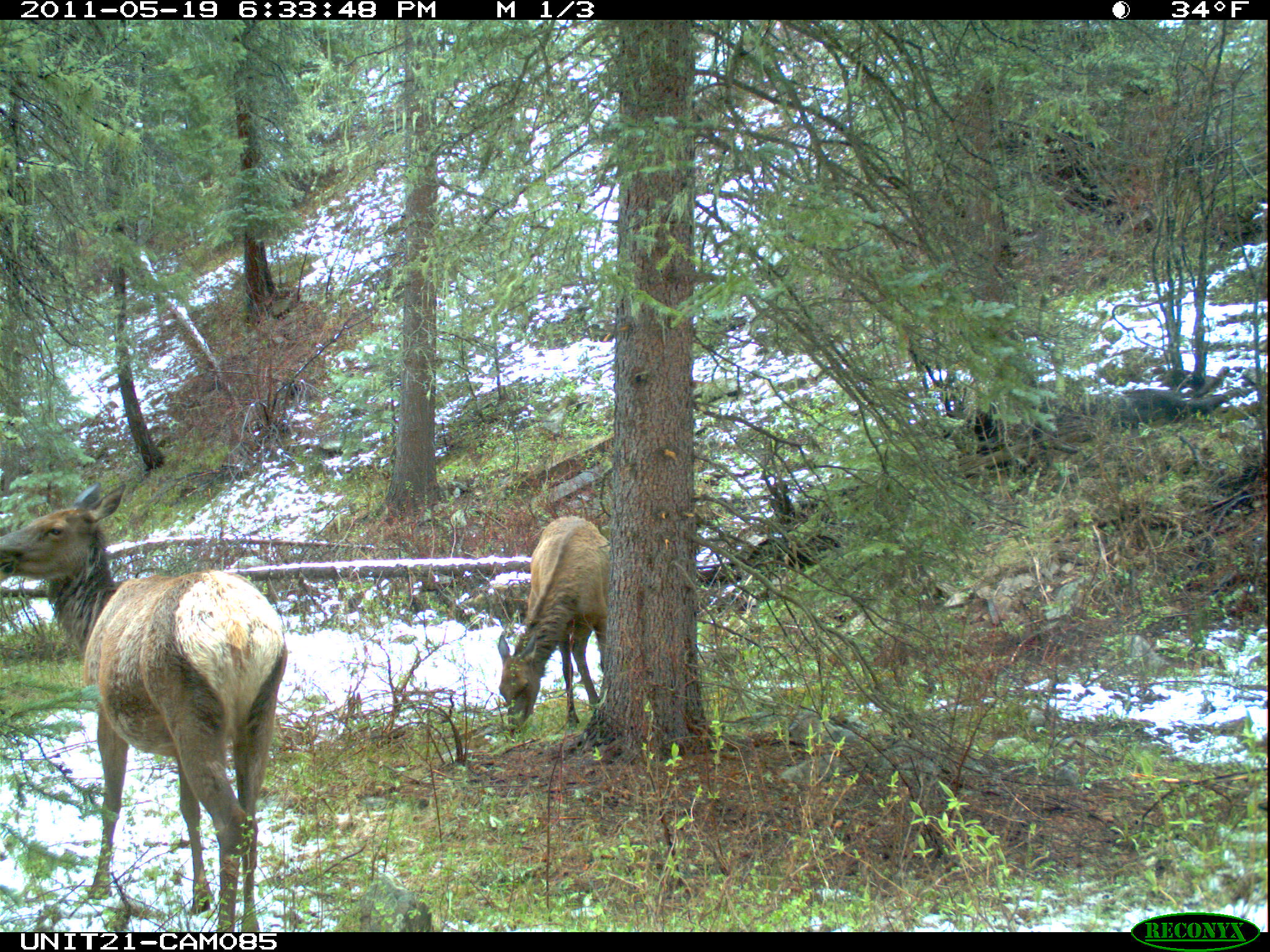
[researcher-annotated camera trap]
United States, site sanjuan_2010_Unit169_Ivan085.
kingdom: Animalia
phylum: Chordata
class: Mammalia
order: Artiodactyla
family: Cervidae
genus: Cervus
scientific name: Cervus elaphus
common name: red deer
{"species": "Cervus elaphus (red deer)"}